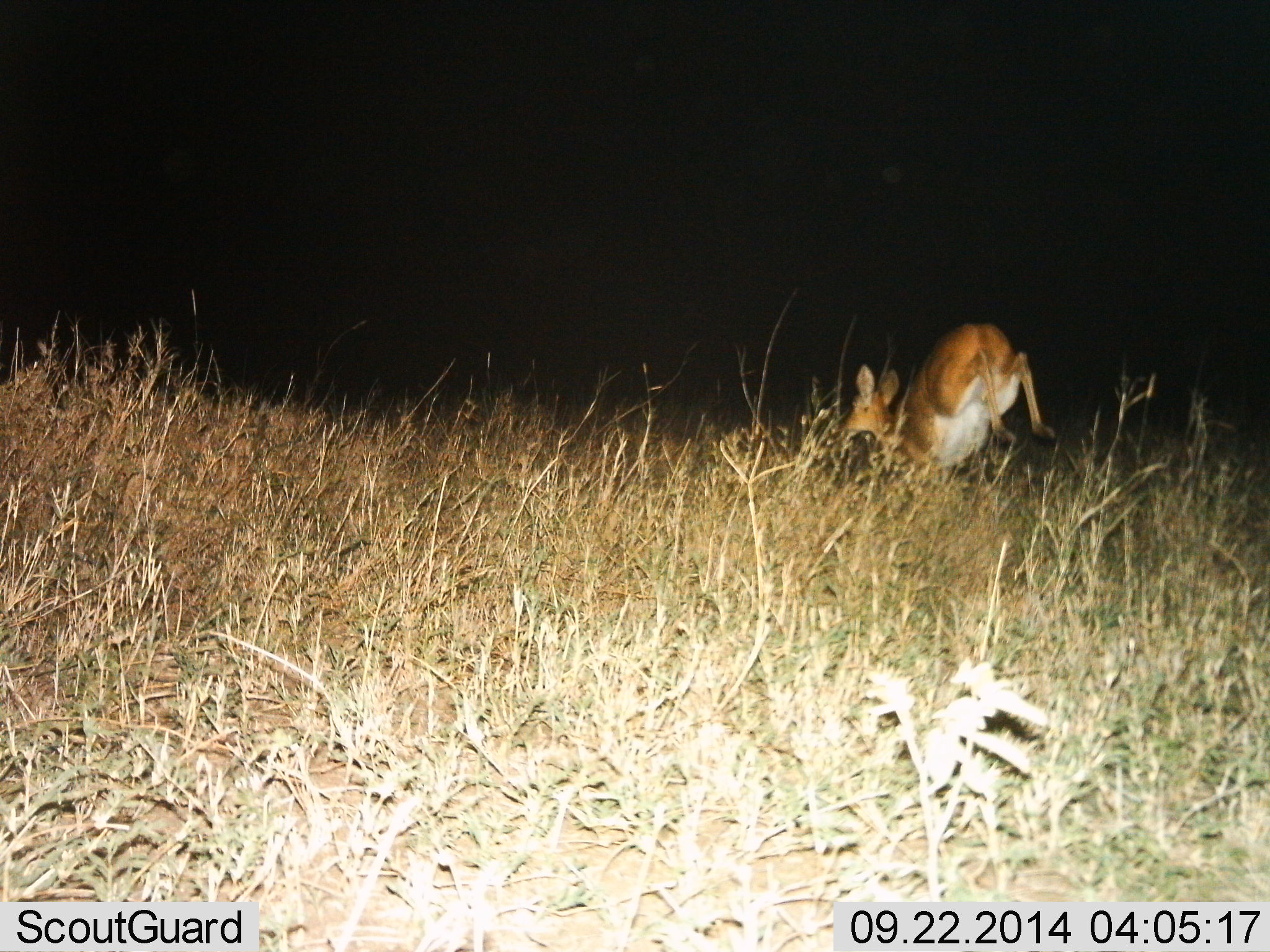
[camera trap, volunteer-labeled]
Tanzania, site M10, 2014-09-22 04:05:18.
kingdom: Animalia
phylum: Chordata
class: Mammalia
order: Artiodactyla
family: Bovidae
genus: Redunca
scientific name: Redunca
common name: reedbuck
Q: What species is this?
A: Reedbuck (Redunca).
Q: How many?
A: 1.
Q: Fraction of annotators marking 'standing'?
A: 0%.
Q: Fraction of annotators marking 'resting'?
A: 0%.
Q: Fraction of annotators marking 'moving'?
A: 100%.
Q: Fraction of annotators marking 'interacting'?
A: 10%.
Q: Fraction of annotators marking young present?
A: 0%.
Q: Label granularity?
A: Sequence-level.